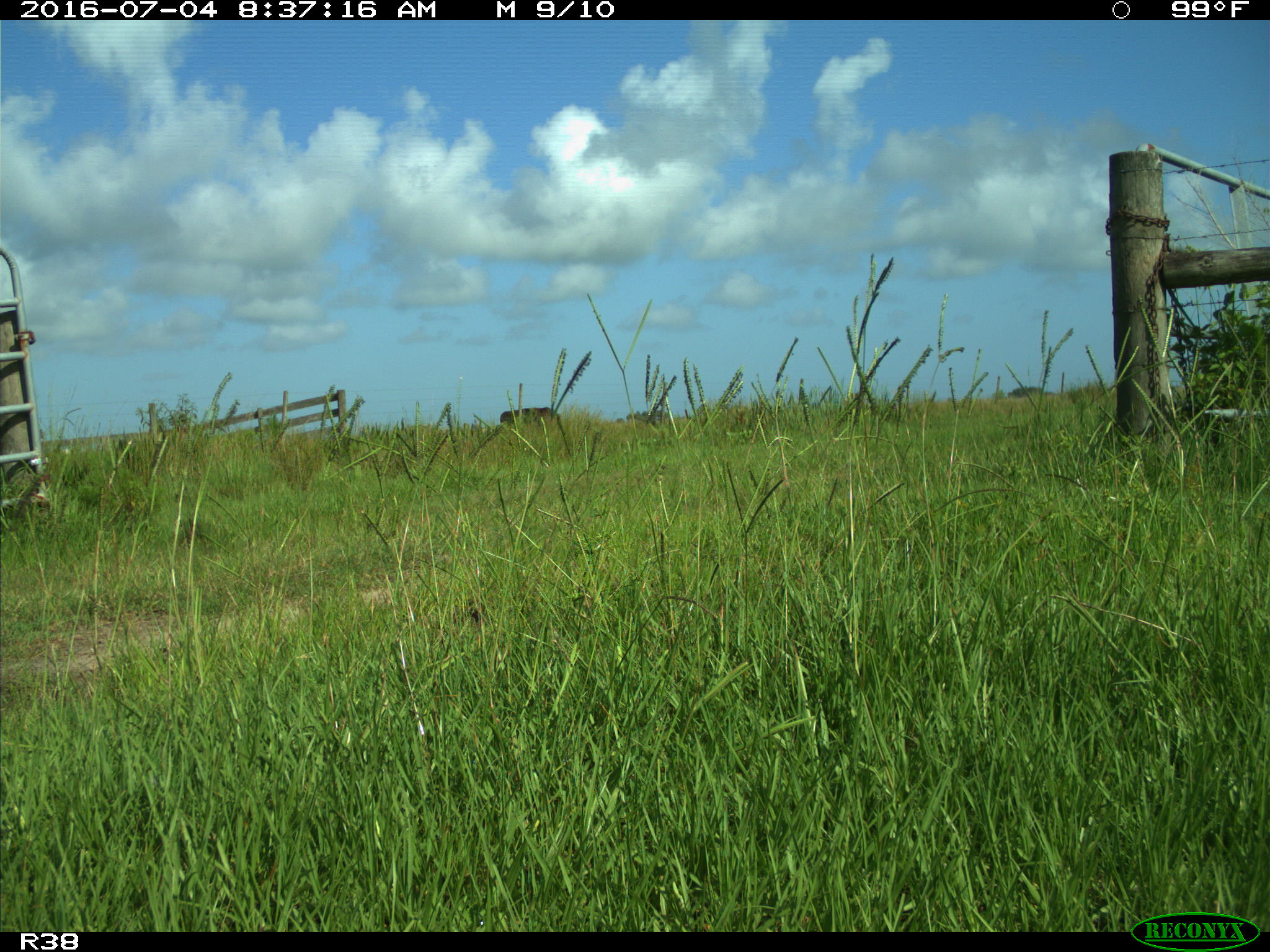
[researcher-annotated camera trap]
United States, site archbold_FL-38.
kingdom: Animalia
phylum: Chordata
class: Mammalia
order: Artiodactyla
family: Bovidae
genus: Bos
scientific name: Bos taurus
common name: domestic cow